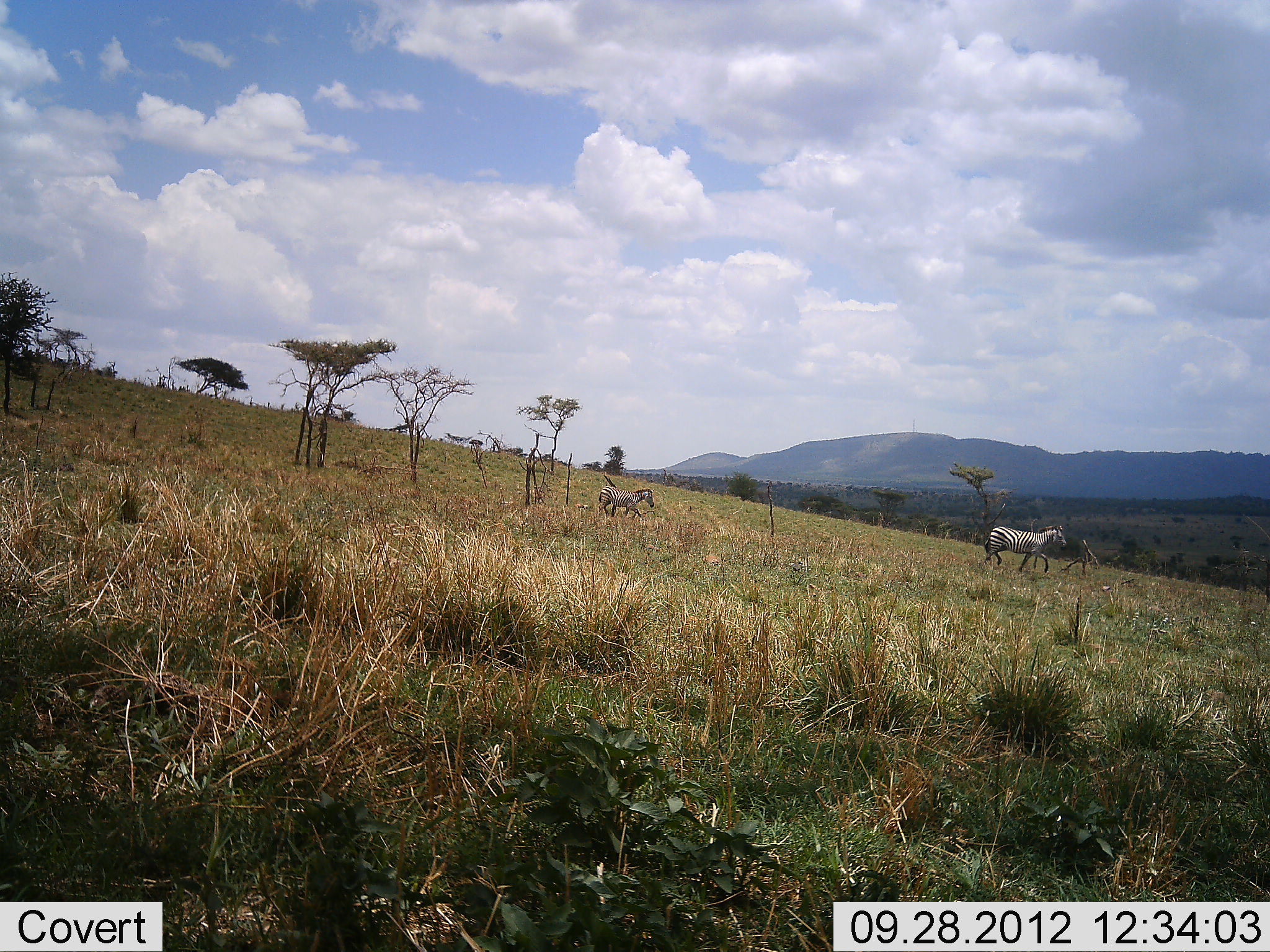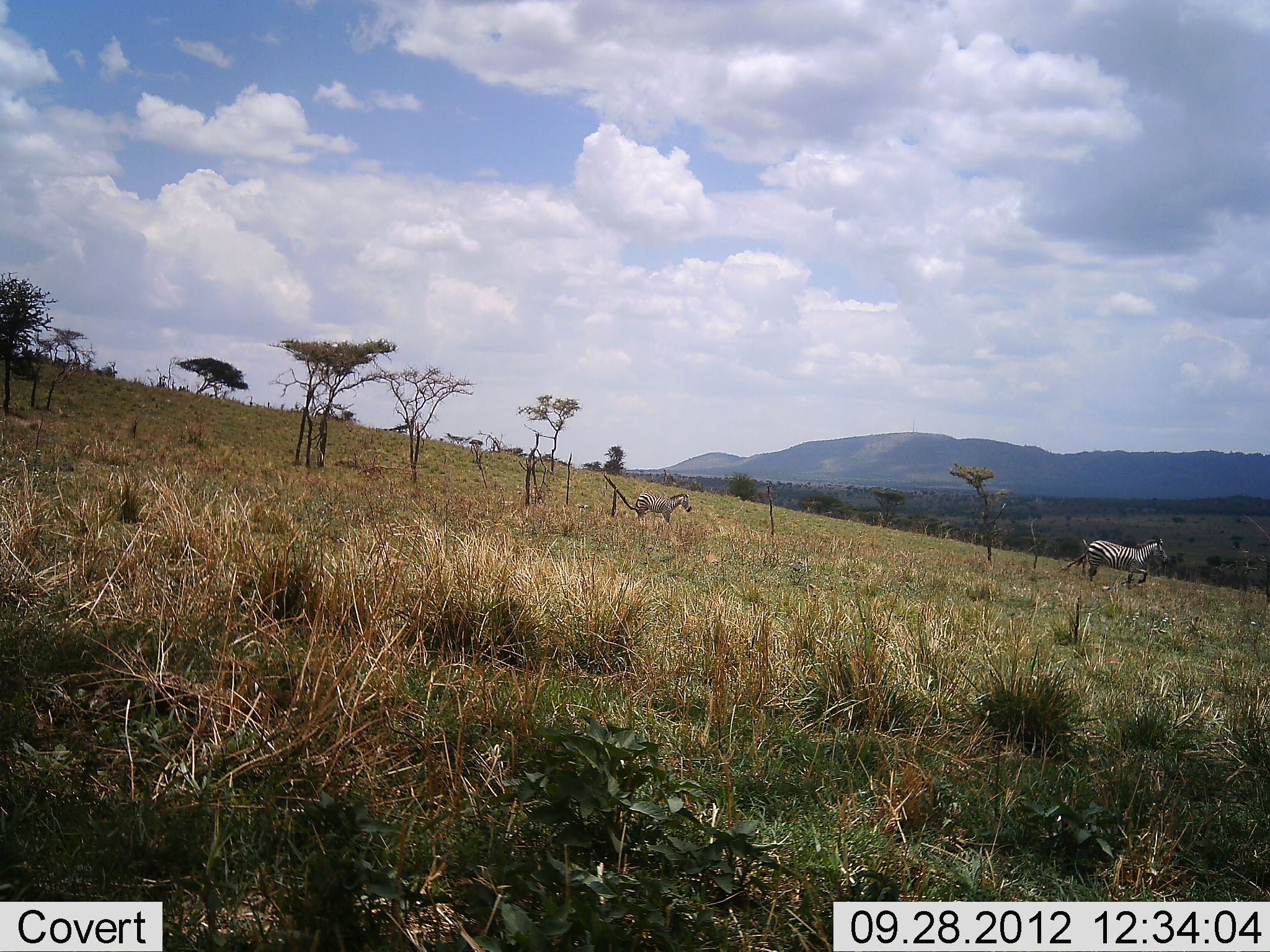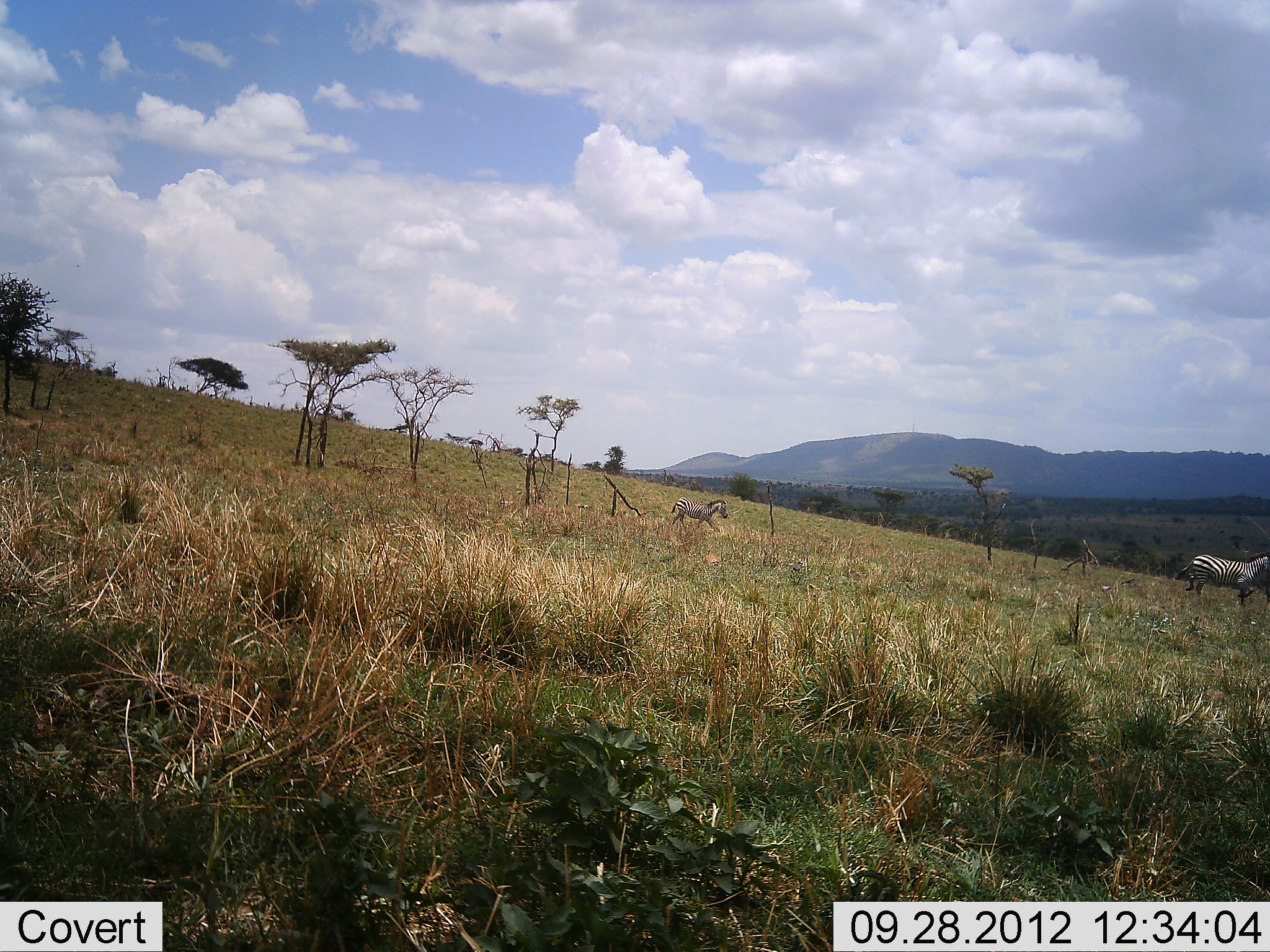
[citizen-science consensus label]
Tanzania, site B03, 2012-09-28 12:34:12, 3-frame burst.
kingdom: Animalia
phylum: Chordata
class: Mammalia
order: Perissodactyla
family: Equidae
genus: Equus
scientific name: Equus quagga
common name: plains zebra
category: zebra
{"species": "zebra (plains zebra) (Equus quagga)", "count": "2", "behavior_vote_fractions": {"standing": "0%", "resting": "0%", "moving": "100%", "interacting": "0%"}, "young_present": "70%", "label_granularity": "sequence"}